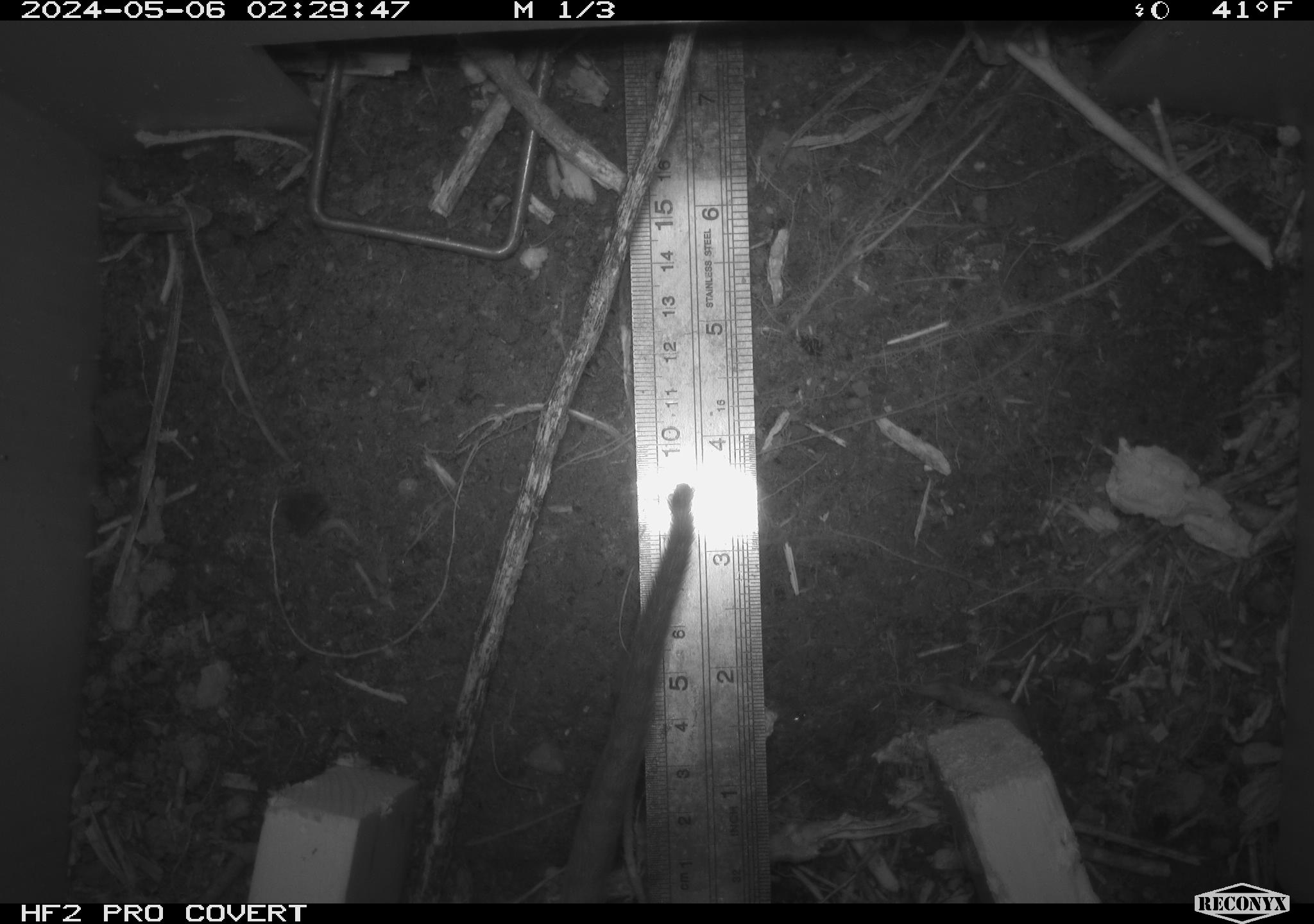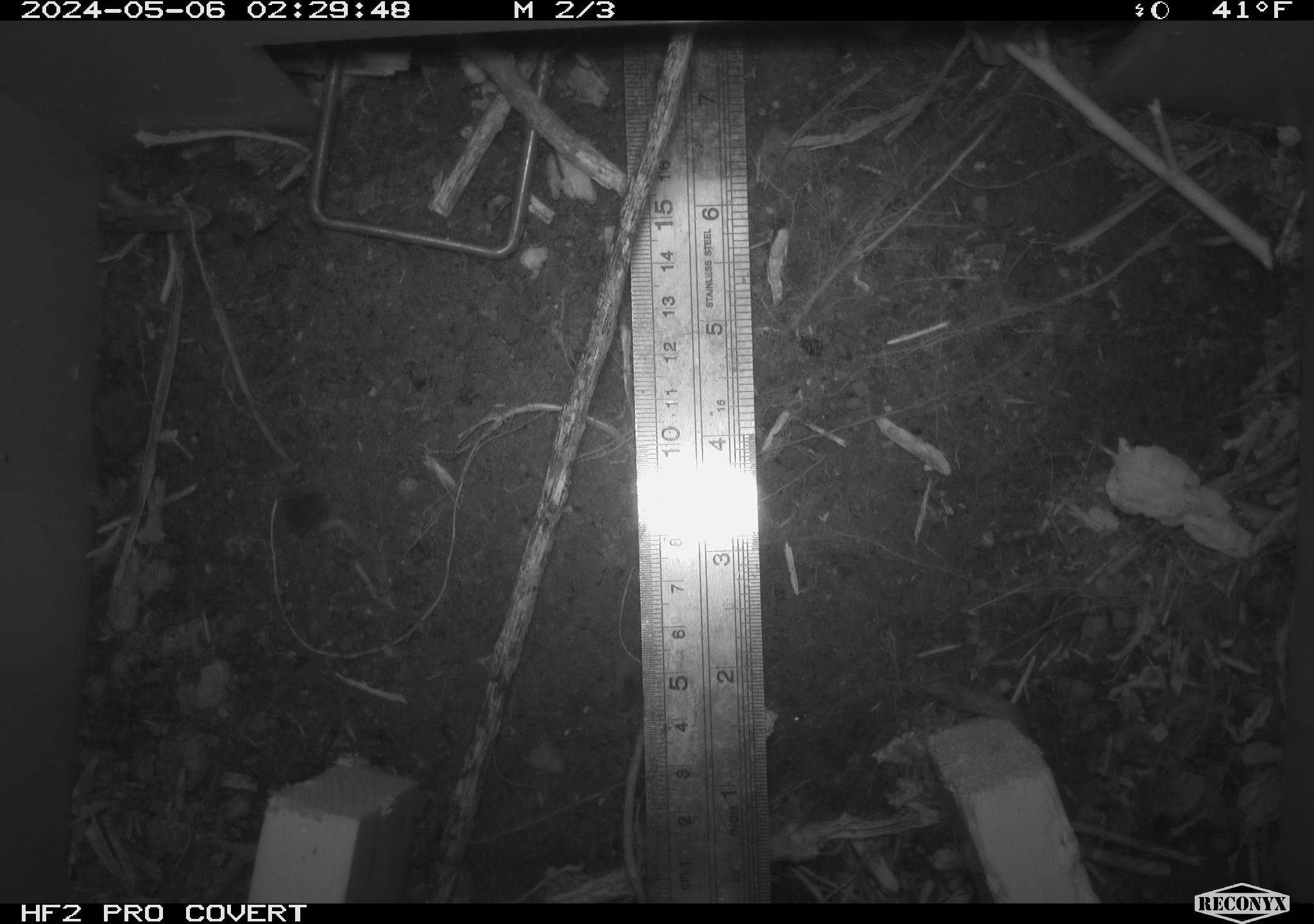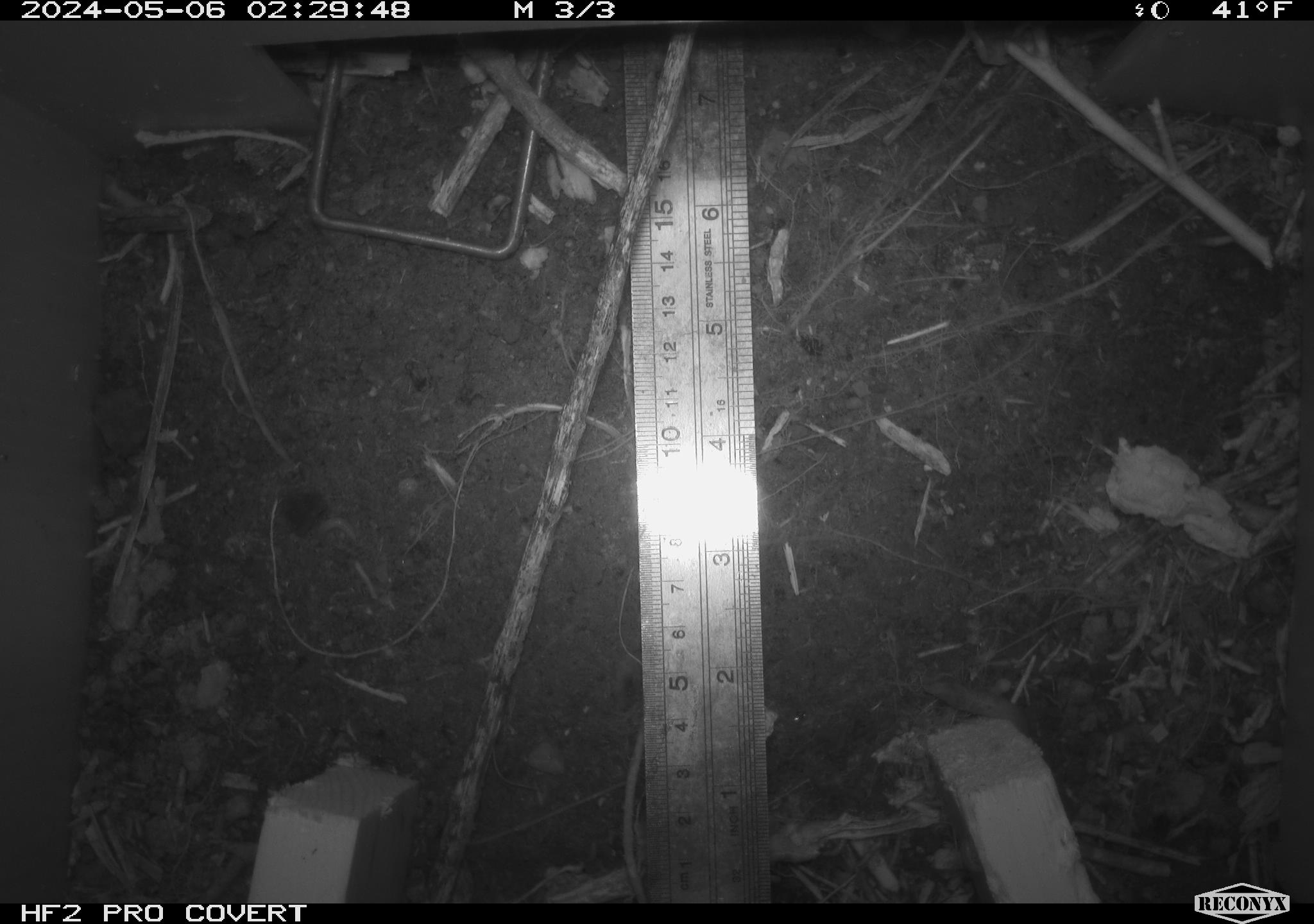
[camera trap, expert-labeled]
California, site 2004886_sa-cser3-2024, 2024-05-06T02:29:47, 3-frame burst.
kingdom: Animalia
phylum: Chordata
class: Mammalia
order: Rodentia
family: Muridae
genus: Rattus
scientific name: Rattus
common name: rat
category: rattus species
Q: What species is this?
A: Rattus species (rat) (Rattus).